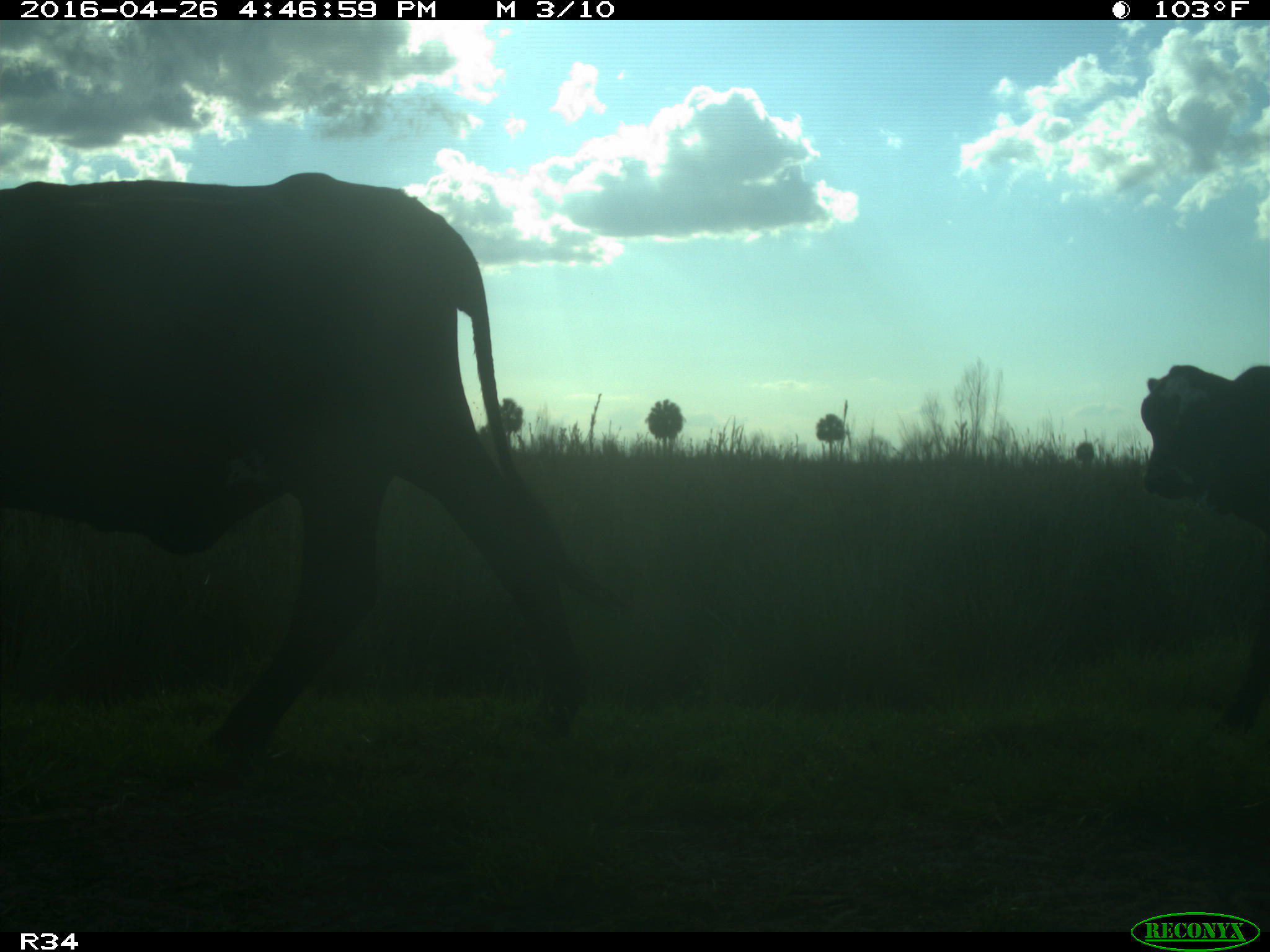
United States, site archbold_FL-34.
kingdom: Animalia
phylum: Chordata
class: Mammalia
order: Artiodactyla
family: Bovidae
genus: Bos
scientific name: Bos taurus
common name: domestic cow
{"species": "Bos taurus (domestic cow)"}